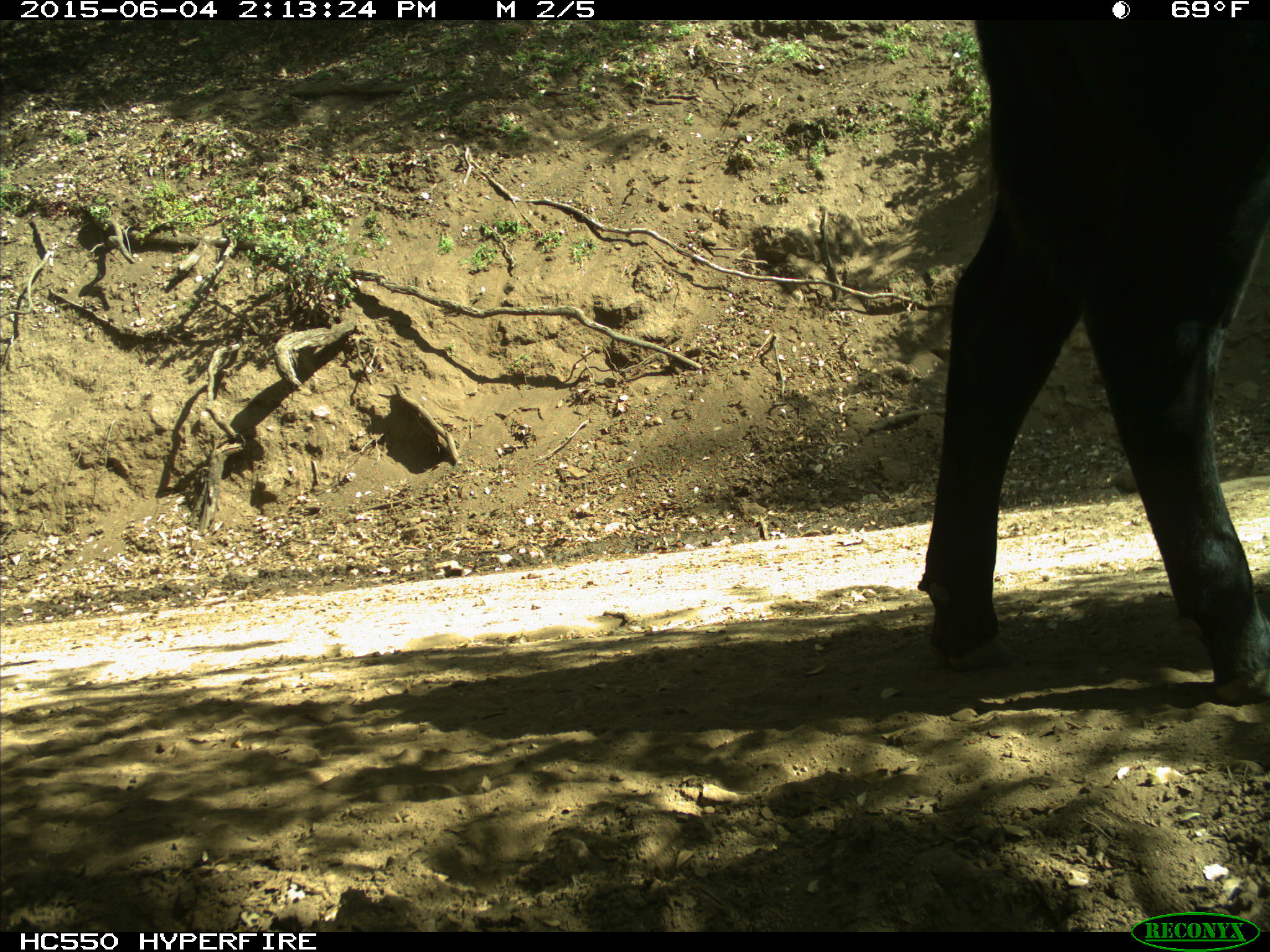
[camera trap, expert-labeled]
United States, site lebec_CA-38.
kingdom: Animalia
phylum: Chordata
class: Mammalia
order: Artiodactyla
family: Bovidae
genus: Bos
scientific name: Bos taurus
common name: domestic cow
Bos taurus (domestic cow).